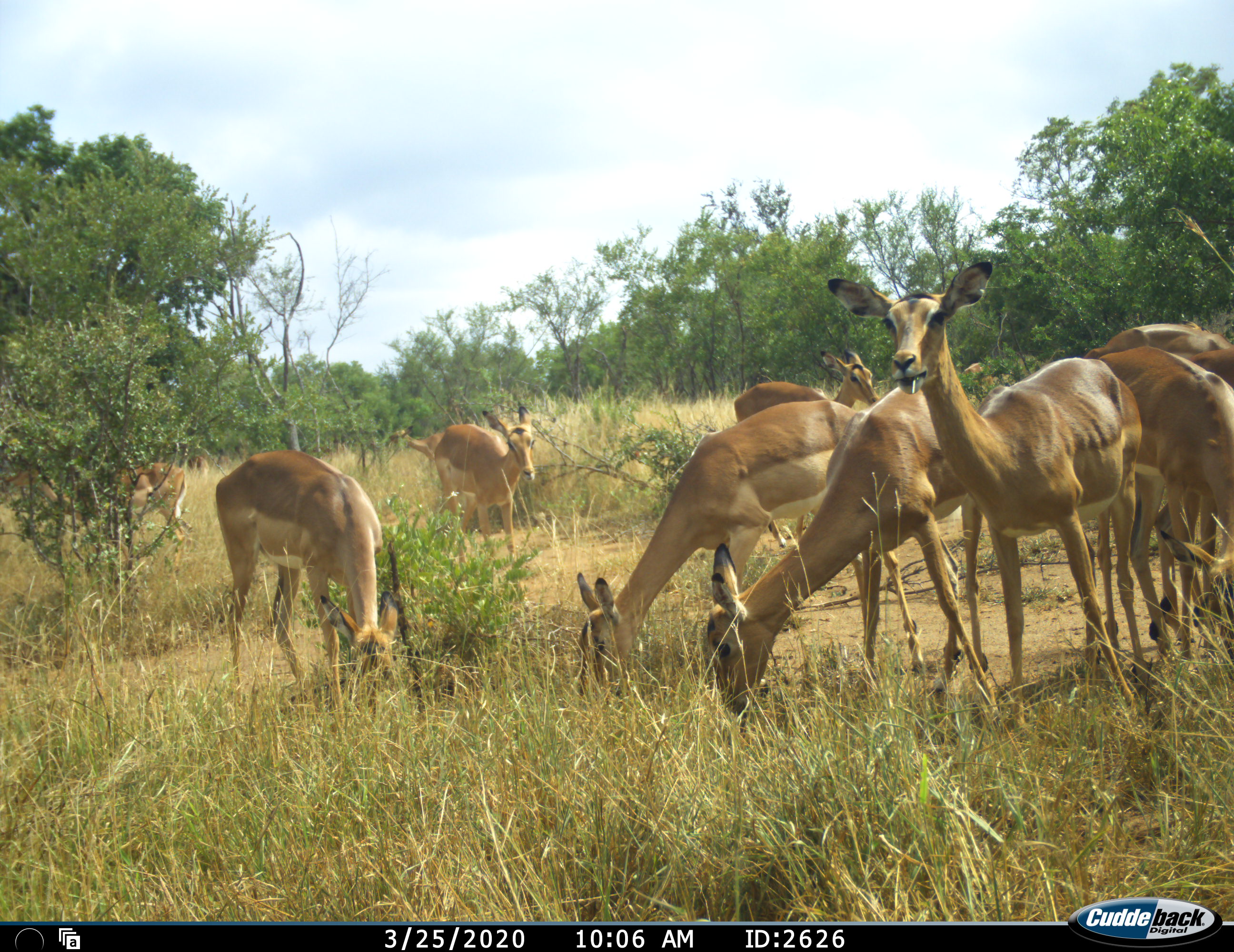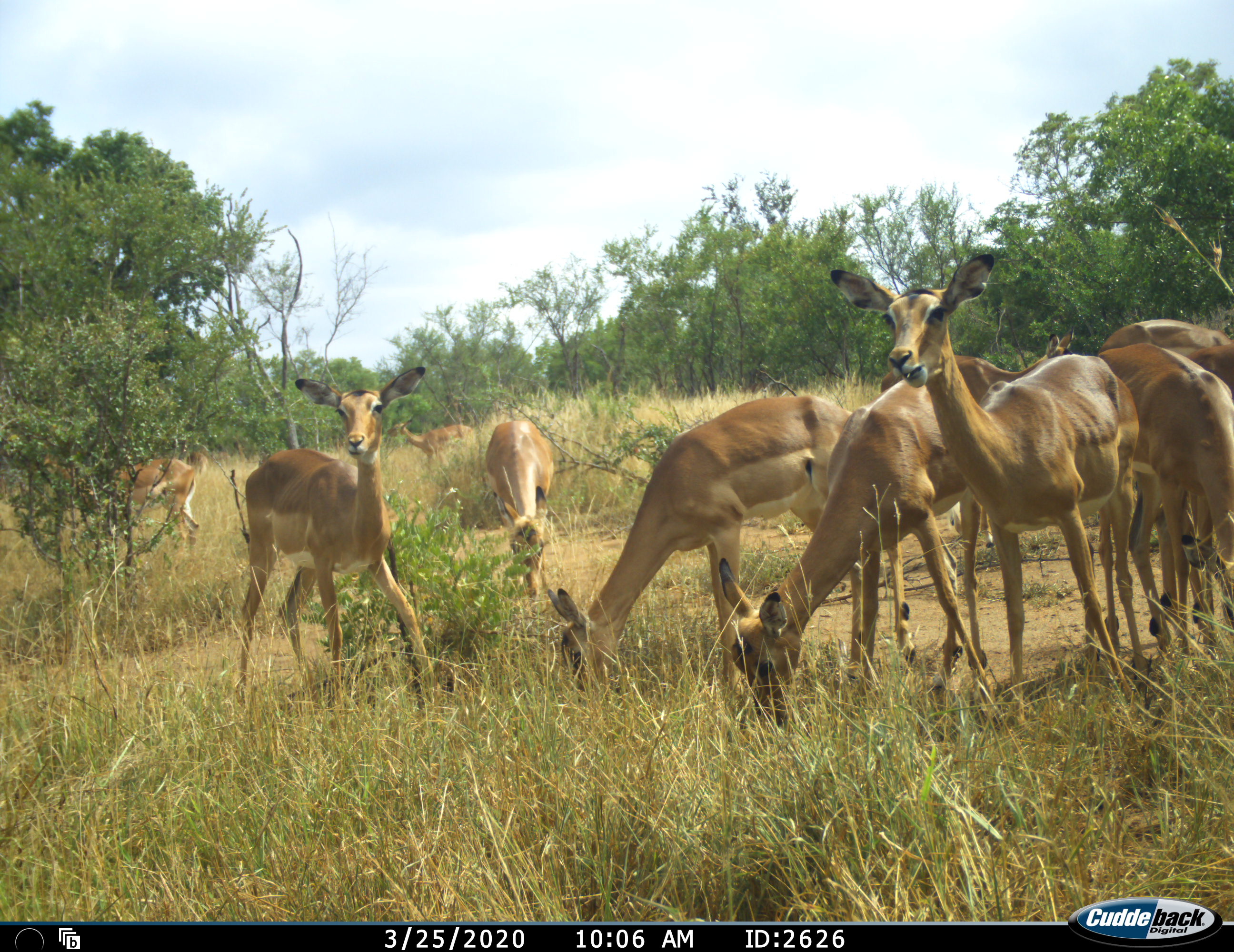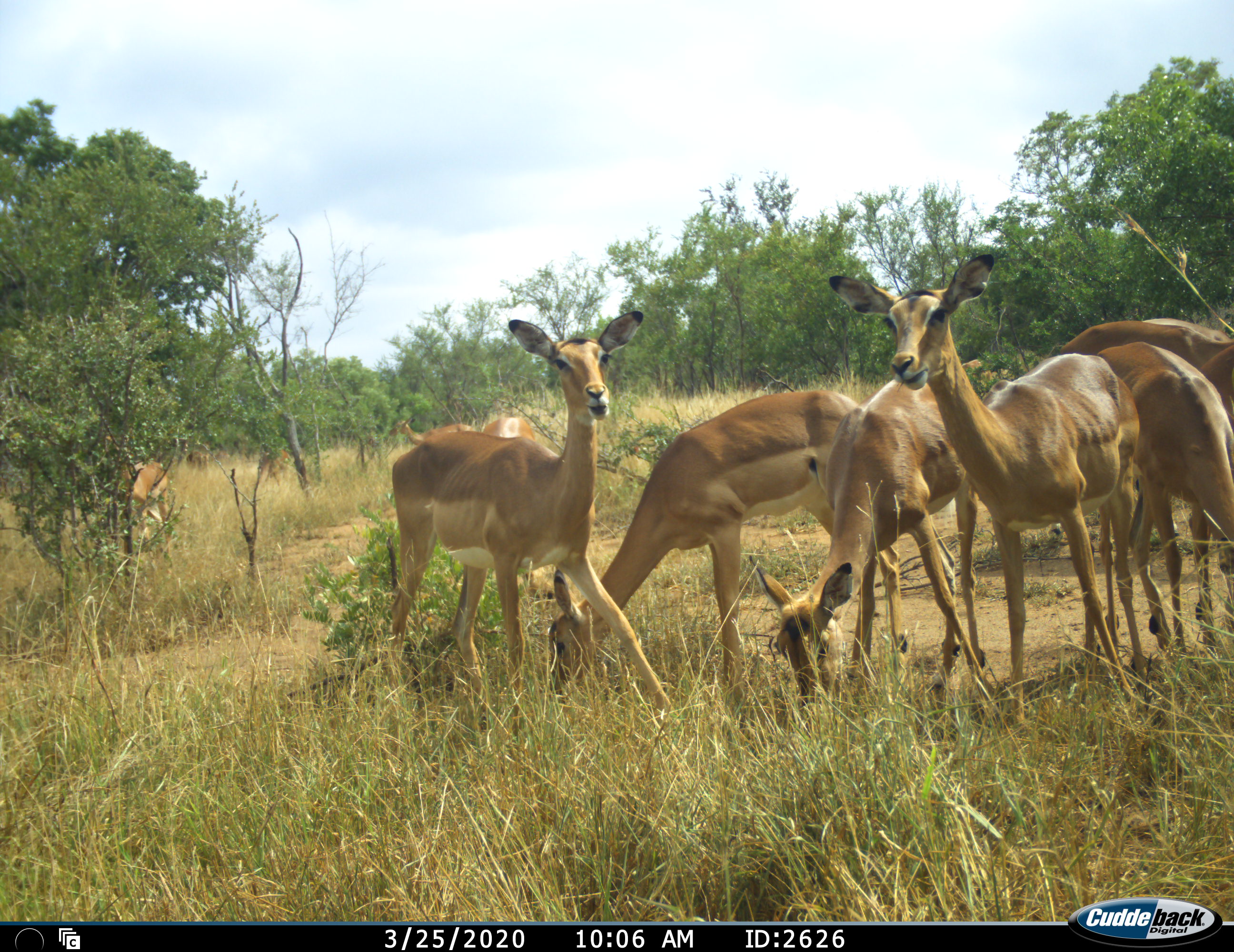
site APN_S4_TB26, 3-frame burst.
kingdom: Animalia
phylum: Chordata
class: Mammalia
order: Artiodactyla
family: Bovidae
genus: Aepyceros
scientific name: Aepyceros melampus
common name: impala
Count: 11-50.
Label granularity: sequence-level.